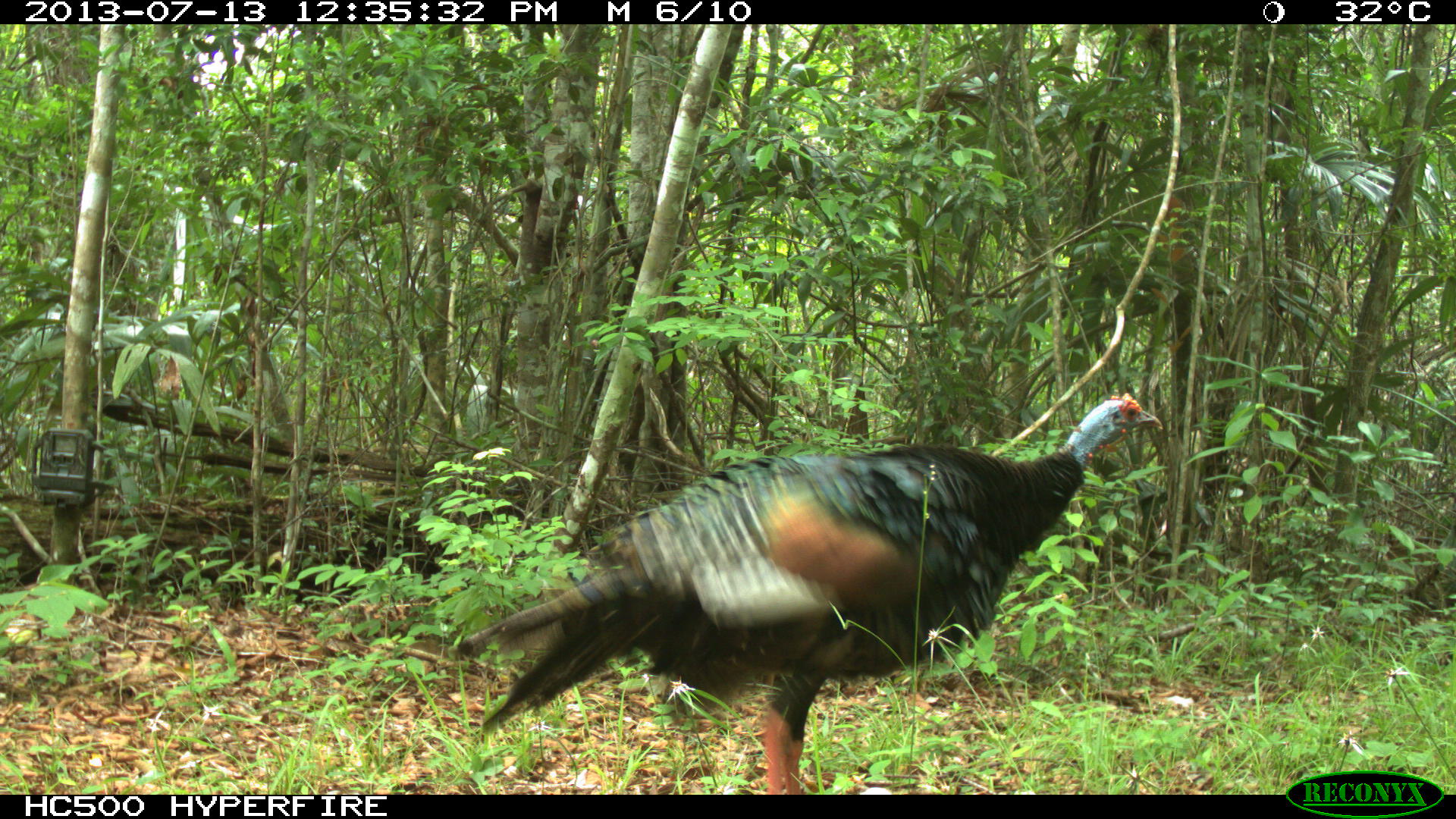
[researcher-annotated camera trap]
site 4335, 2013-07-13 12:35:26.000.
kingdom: Animalia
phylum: Chordata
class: Aves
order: Galliformes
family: Phasianidae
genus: Meleagris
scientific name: Meleagris ocellata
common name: ocellated turkey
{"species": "Meleagris ocellata (ocellated turkey)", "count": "1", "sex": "female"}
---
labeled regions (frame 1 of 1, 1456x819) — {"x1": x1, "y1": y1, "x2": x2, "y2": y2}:
meleagris ocellata: {"x1": 455, "y1": 390, "x2": 1163, "y2": 792}